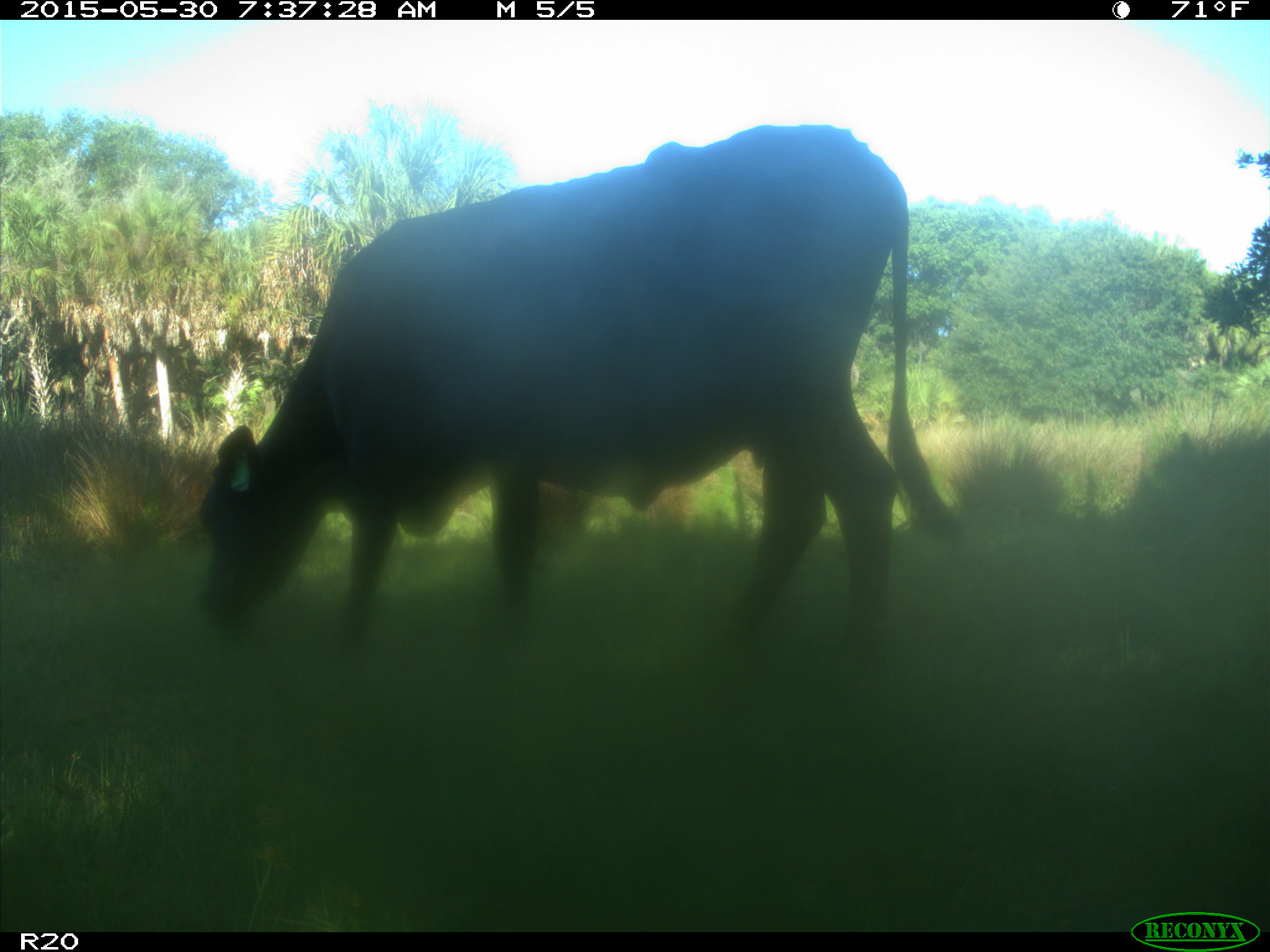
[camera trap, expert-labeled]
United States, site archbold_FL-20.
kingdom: Animalia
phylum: Chordata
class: Mammalia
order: Artiodactyla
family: Bovidae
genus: Bos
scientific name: Bos taurus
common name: domestic cow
Bos taurus (domestic cow).